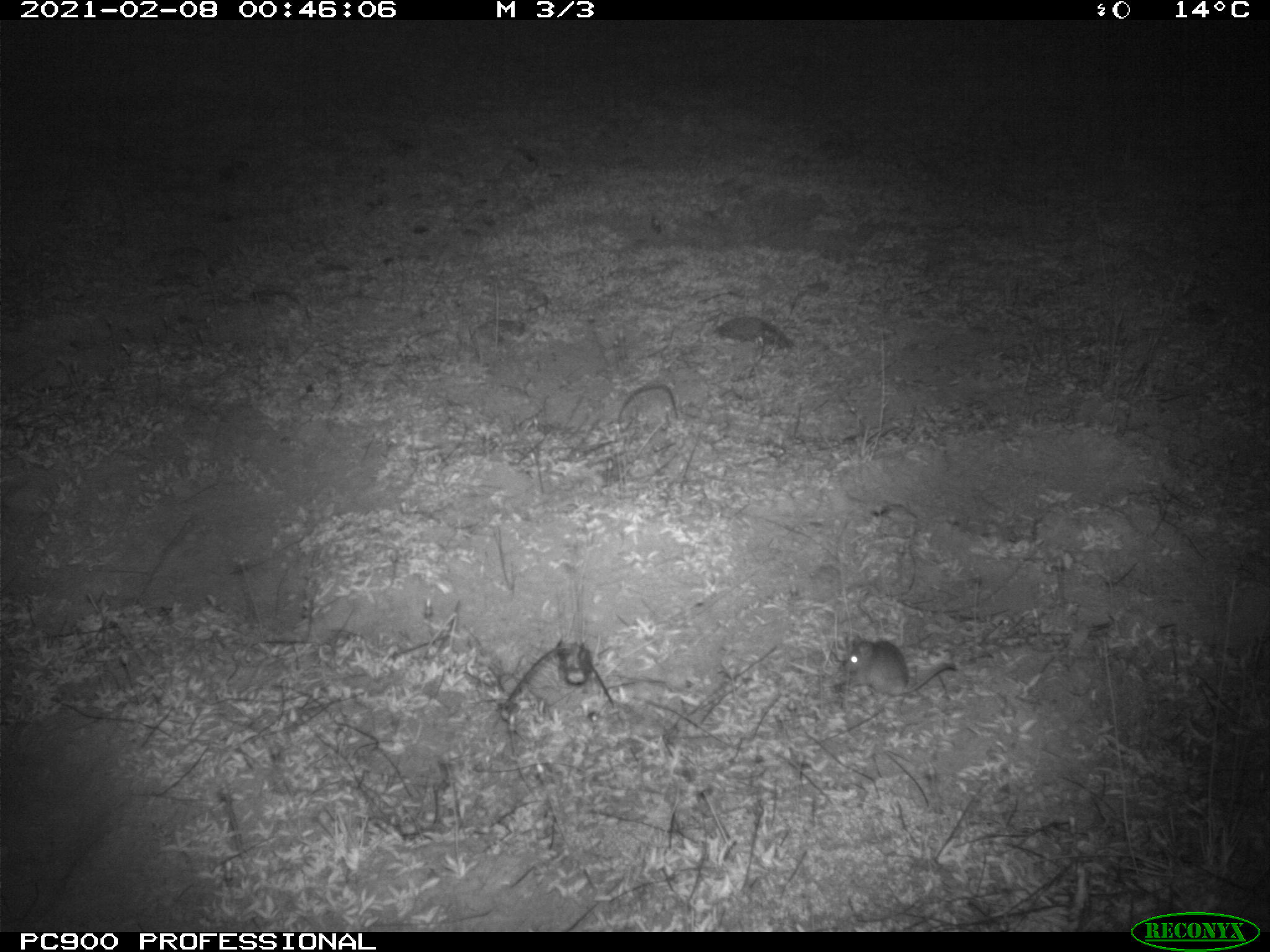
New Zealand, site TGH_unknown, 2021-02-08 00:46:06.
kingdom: Animalia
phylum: Chordata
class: Mammalia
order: Rodentia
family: Muridae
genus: Mus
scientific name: Mus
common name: mouse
Mouse (Mus).